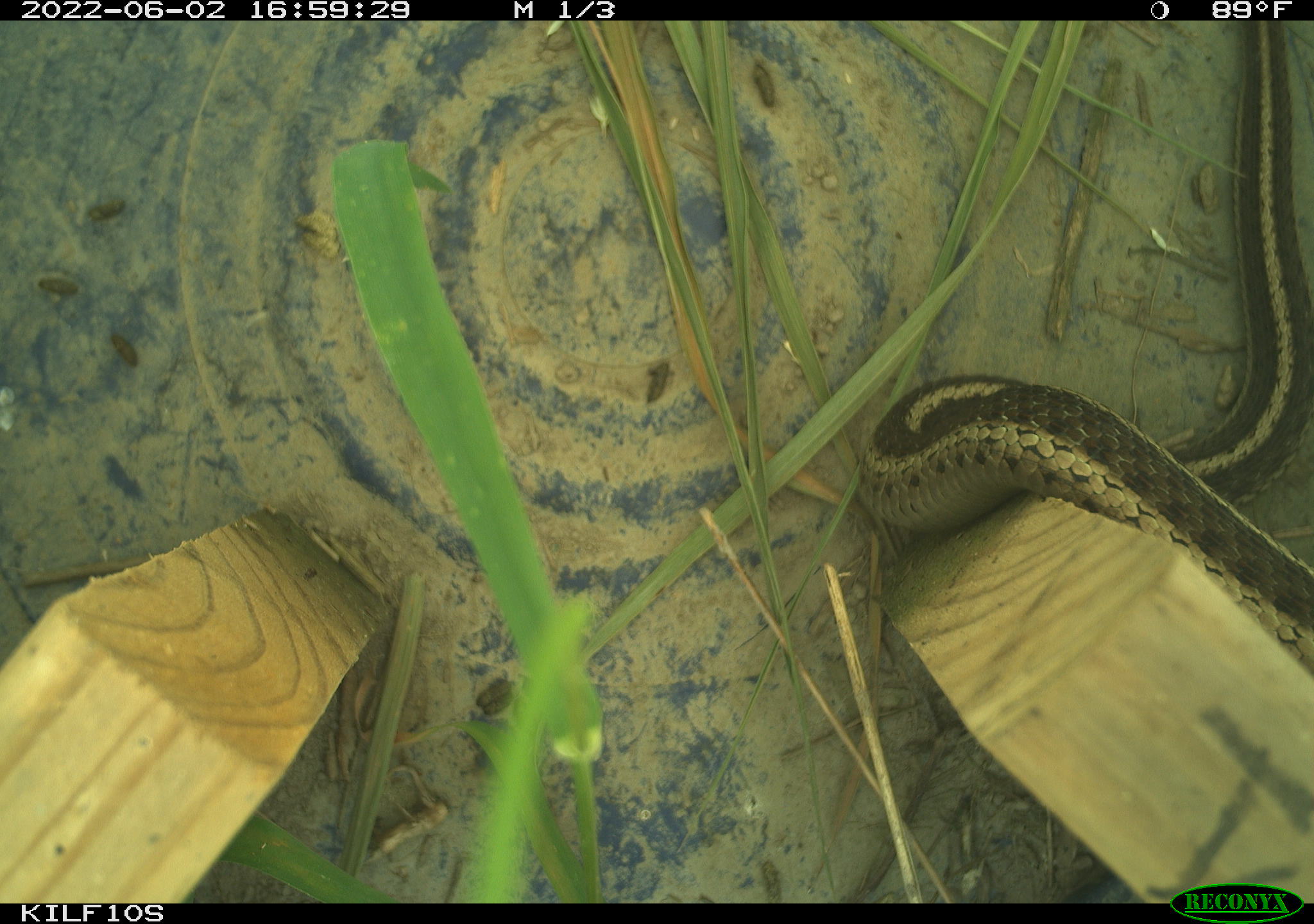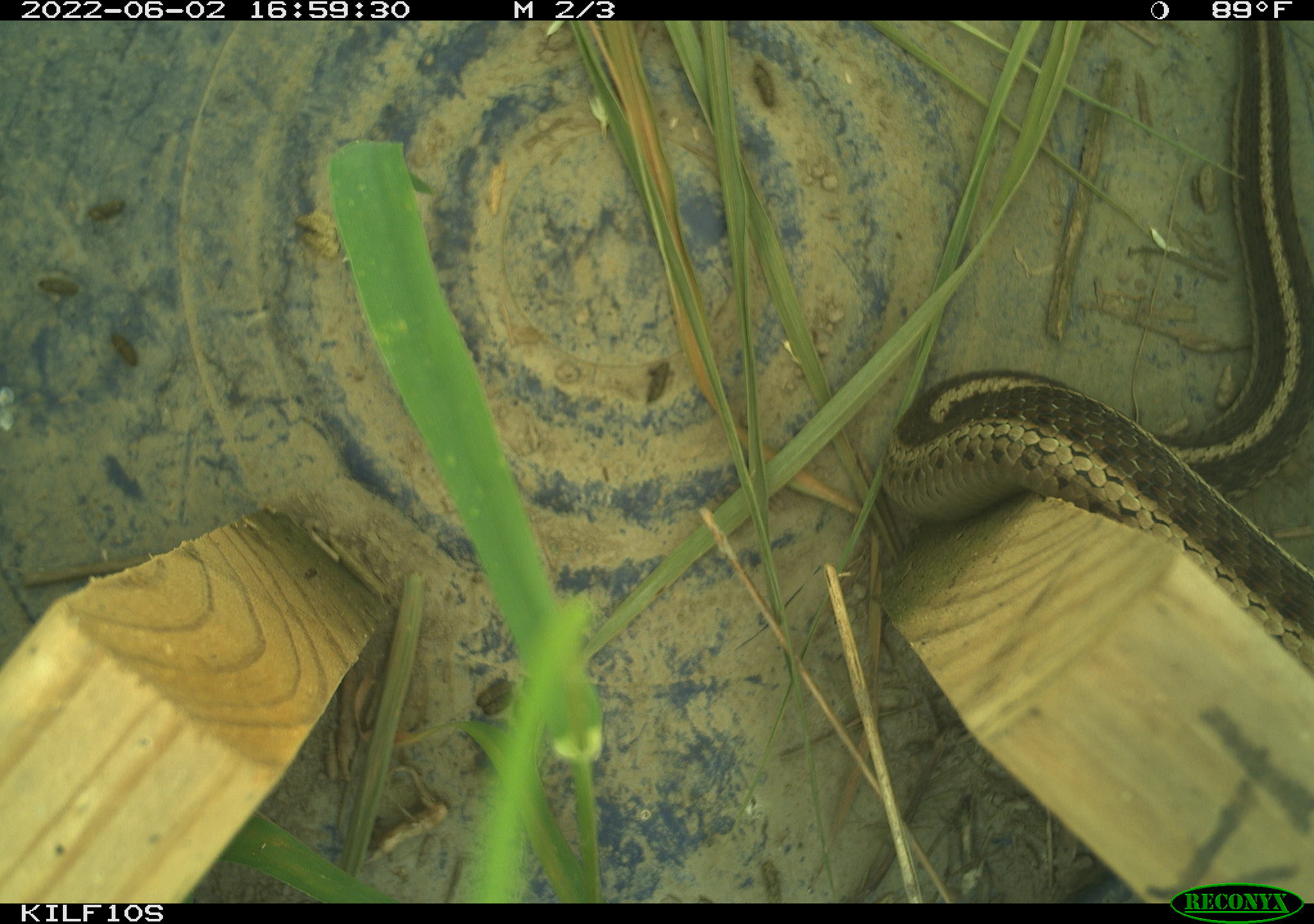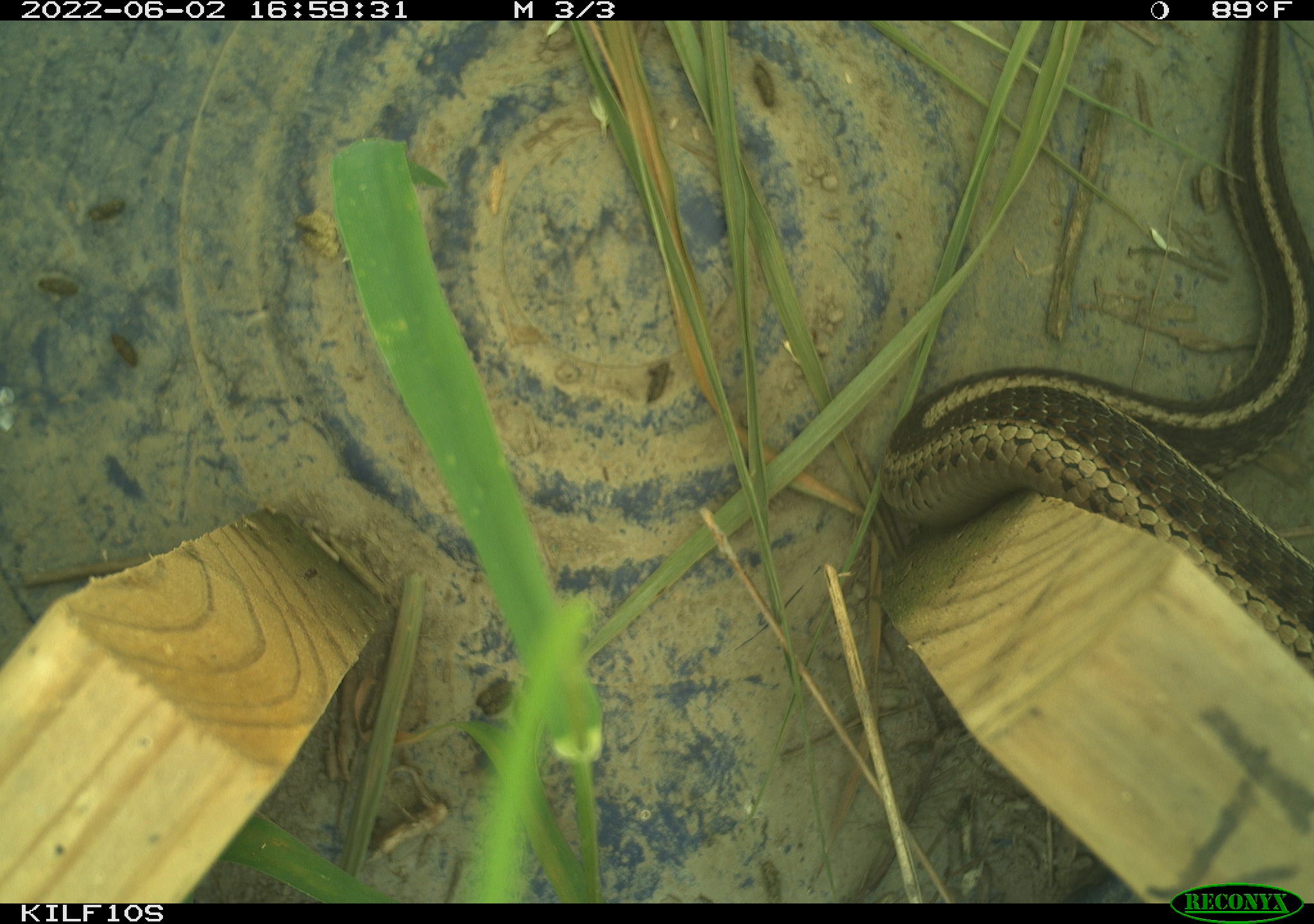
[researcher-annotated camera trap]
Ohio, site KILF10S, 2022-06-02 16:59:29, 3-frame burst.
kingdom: Animalia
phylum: Chordata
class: Reptilia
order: Squamata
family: Colubridae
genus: Thamnophis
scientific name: Thamnophis sirtalis sirtalis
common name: eastern gartersnake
Eastern gartersnake (Thamnophis sirtalis sirtalis).